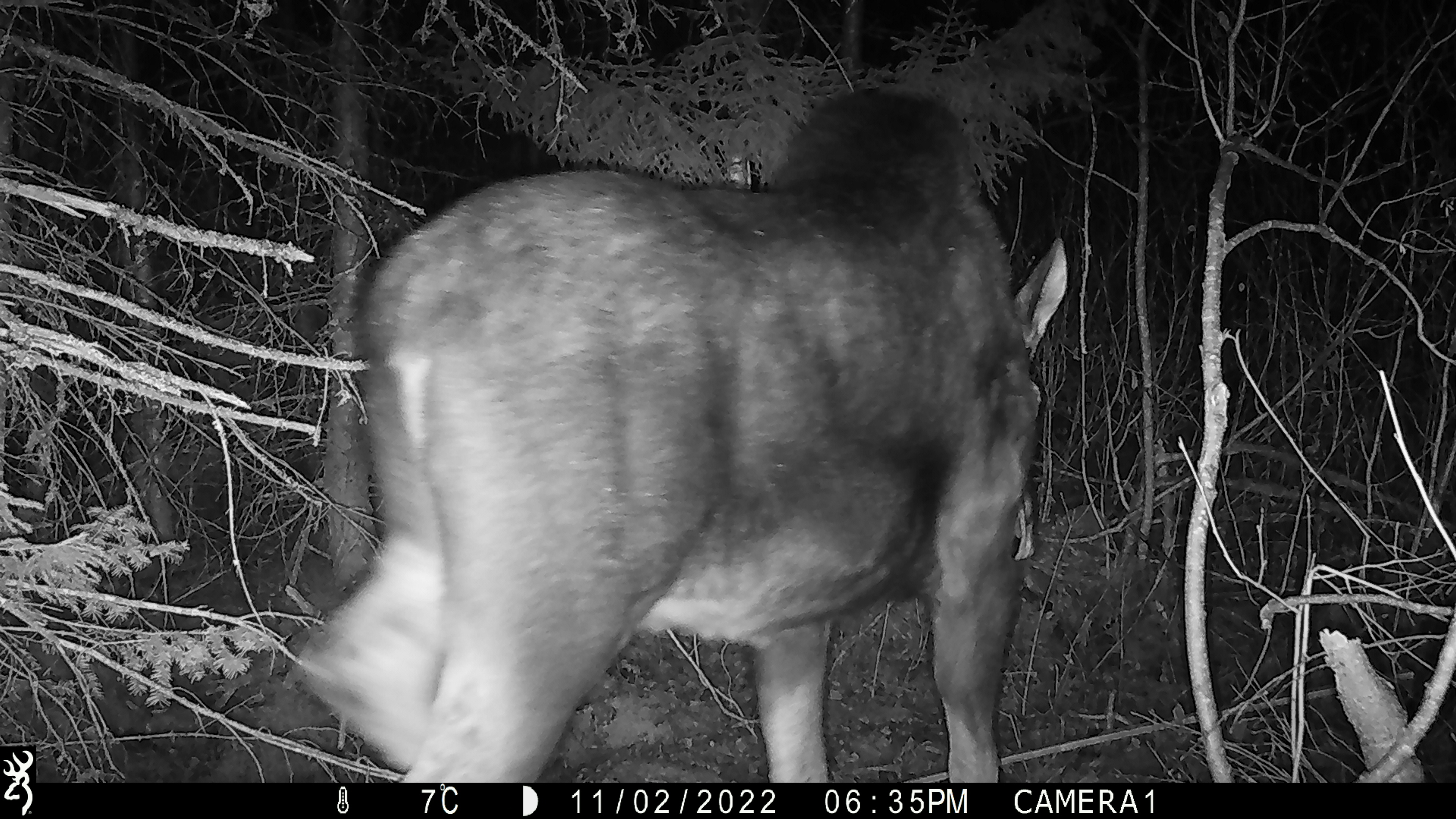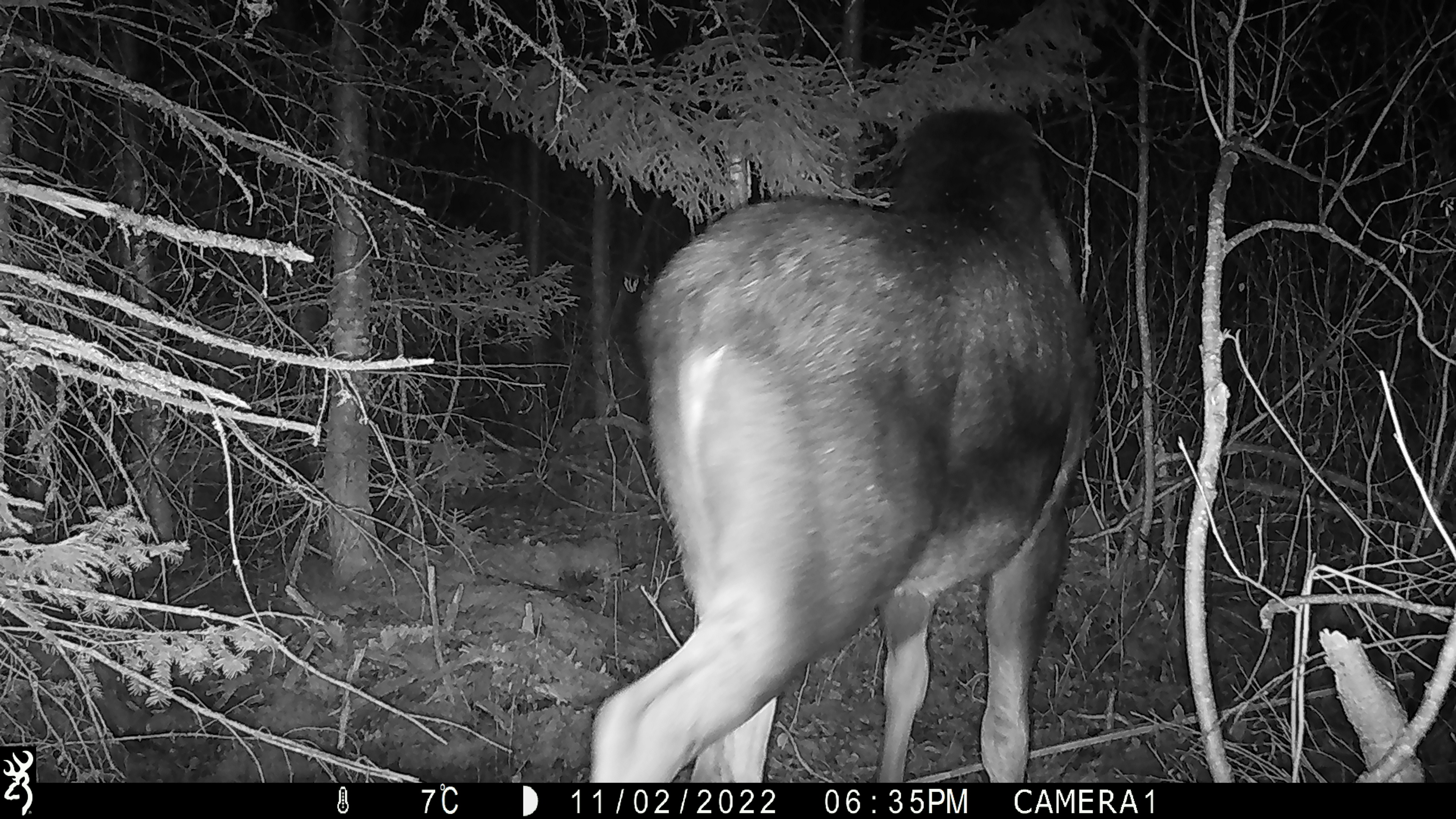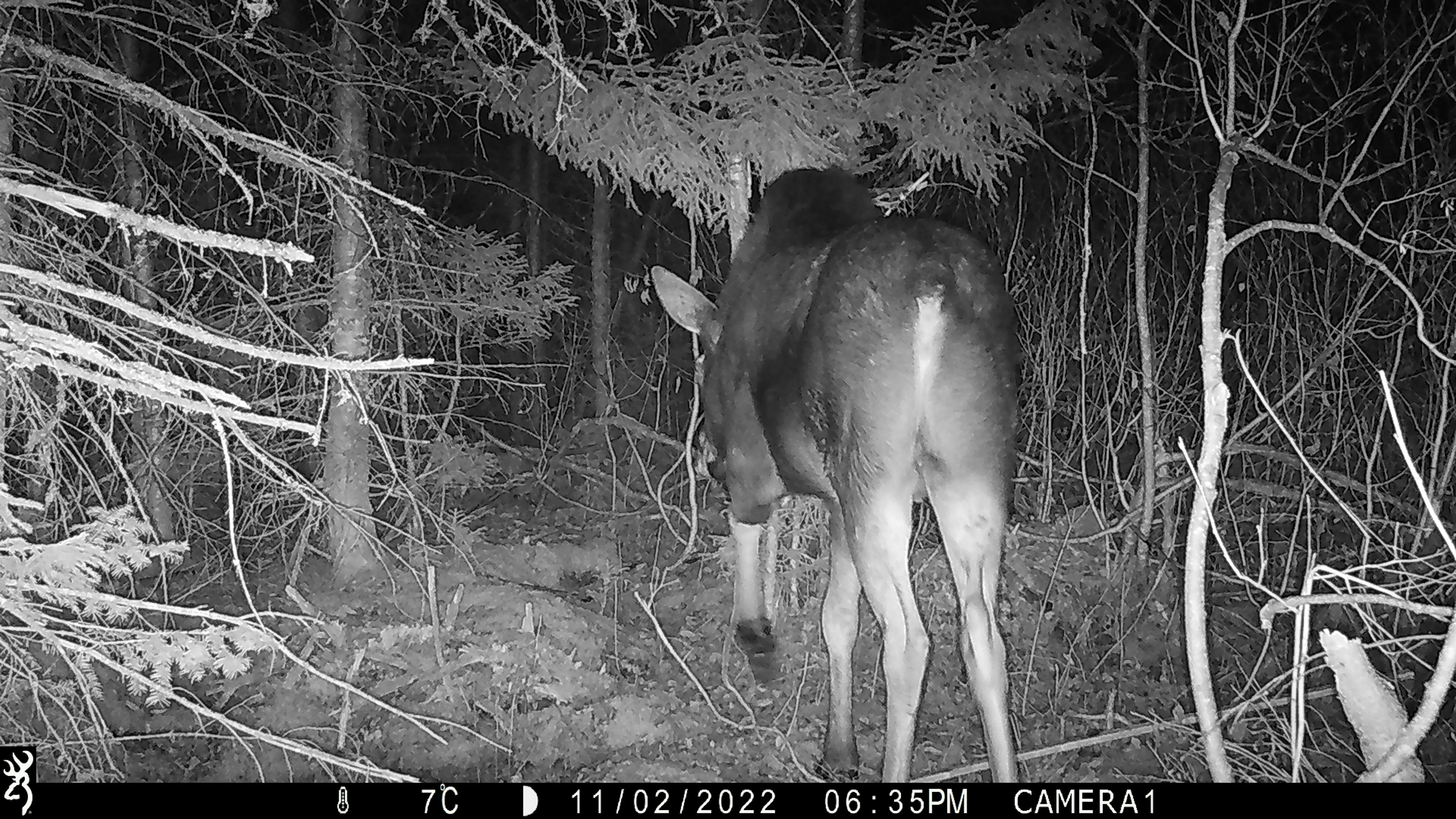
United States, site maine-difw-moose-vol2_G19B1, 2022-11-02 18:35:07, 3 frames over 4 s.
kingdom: Animalia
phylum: Chordata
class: Mammalia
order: Artiodactyla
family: Cervidae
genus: Alces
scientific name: Alces alces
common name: moose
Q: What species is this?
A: Moose (Alces alces).